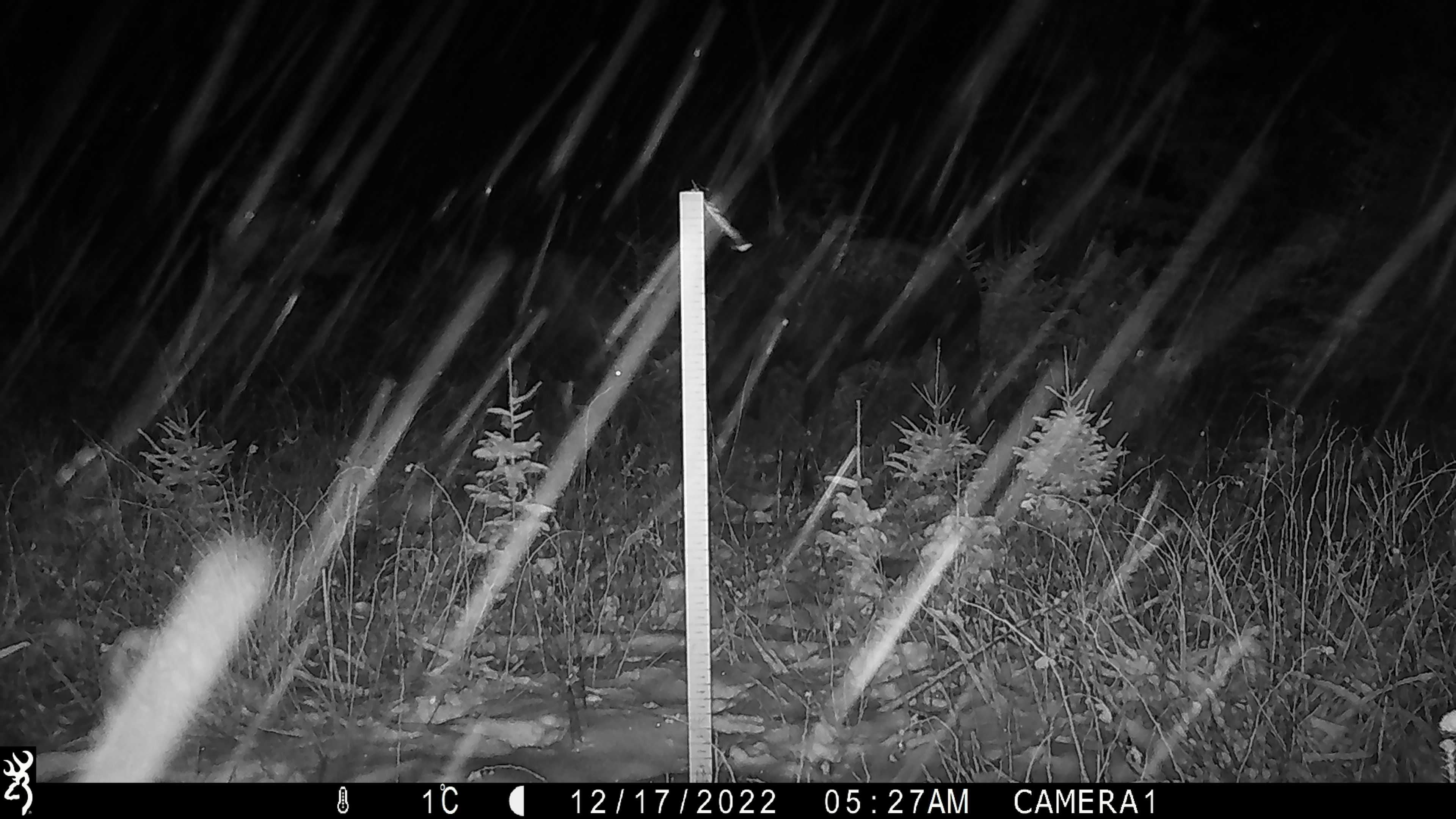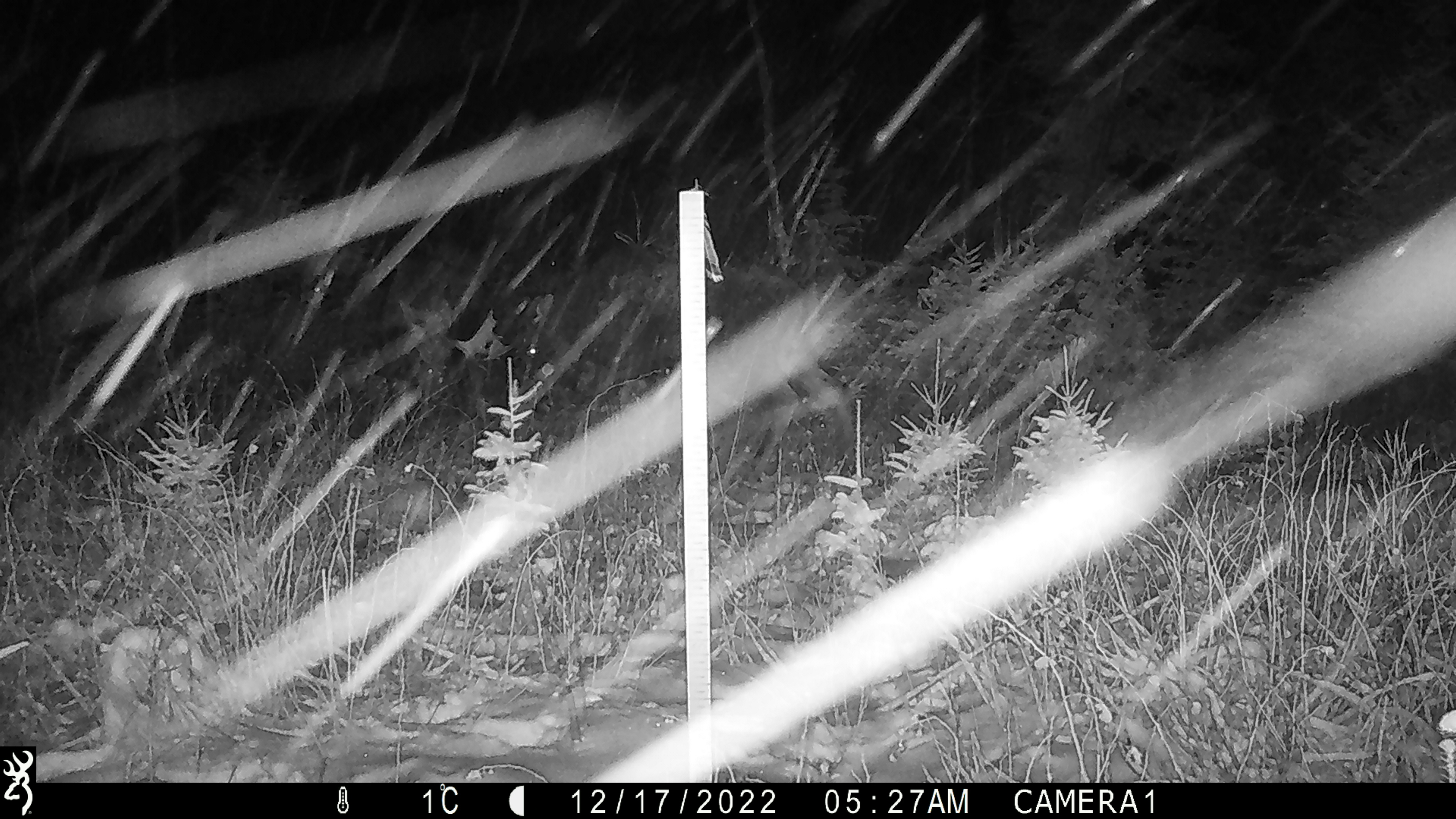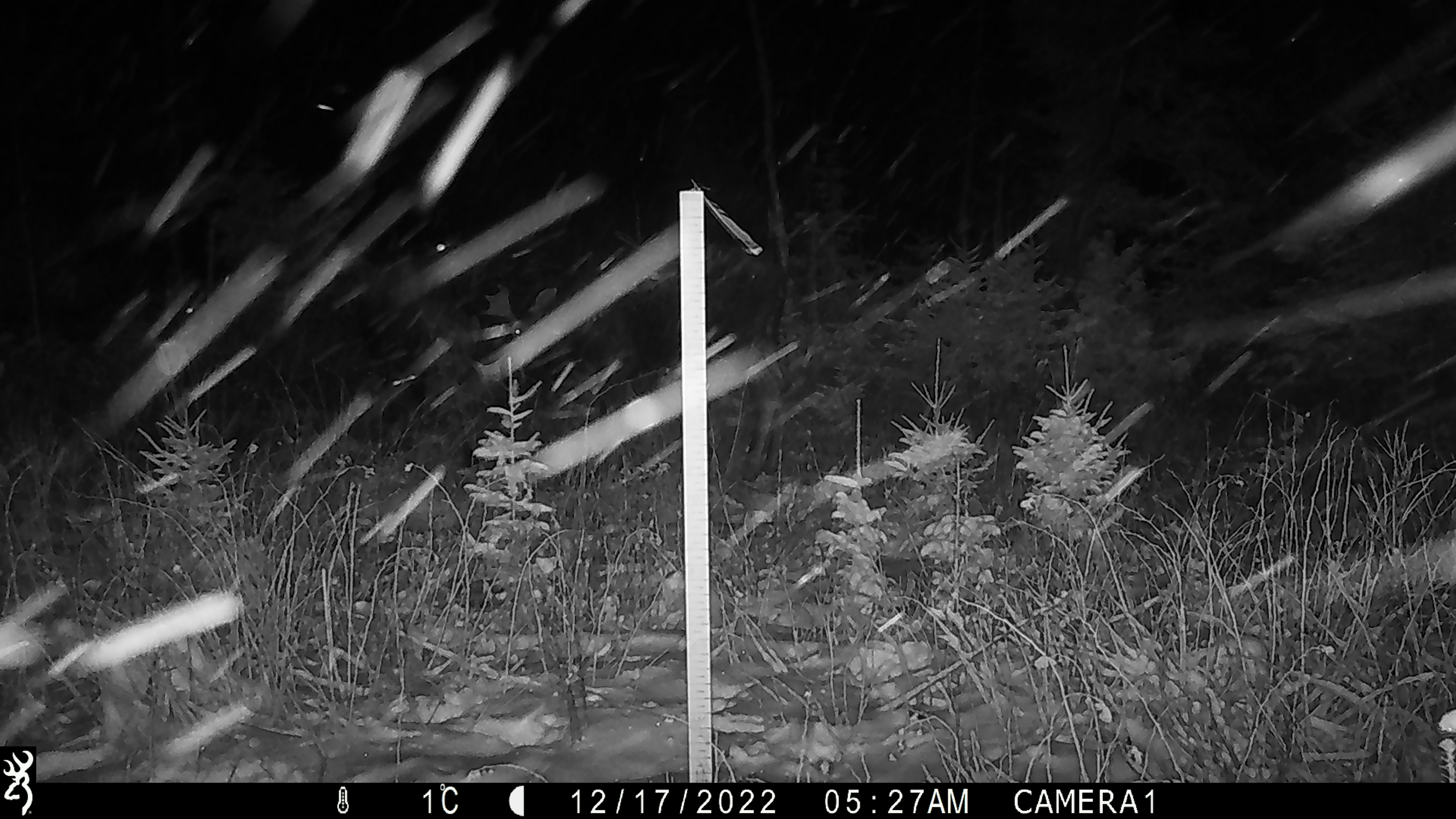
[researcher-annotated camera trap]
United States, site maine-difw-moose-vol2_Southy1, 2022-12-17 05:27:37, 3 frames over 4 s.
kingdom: Animalia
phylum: Chordata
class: Mammalia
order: Artiodactyla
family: Cervidae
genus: Alces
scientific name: Alces alces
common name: moose